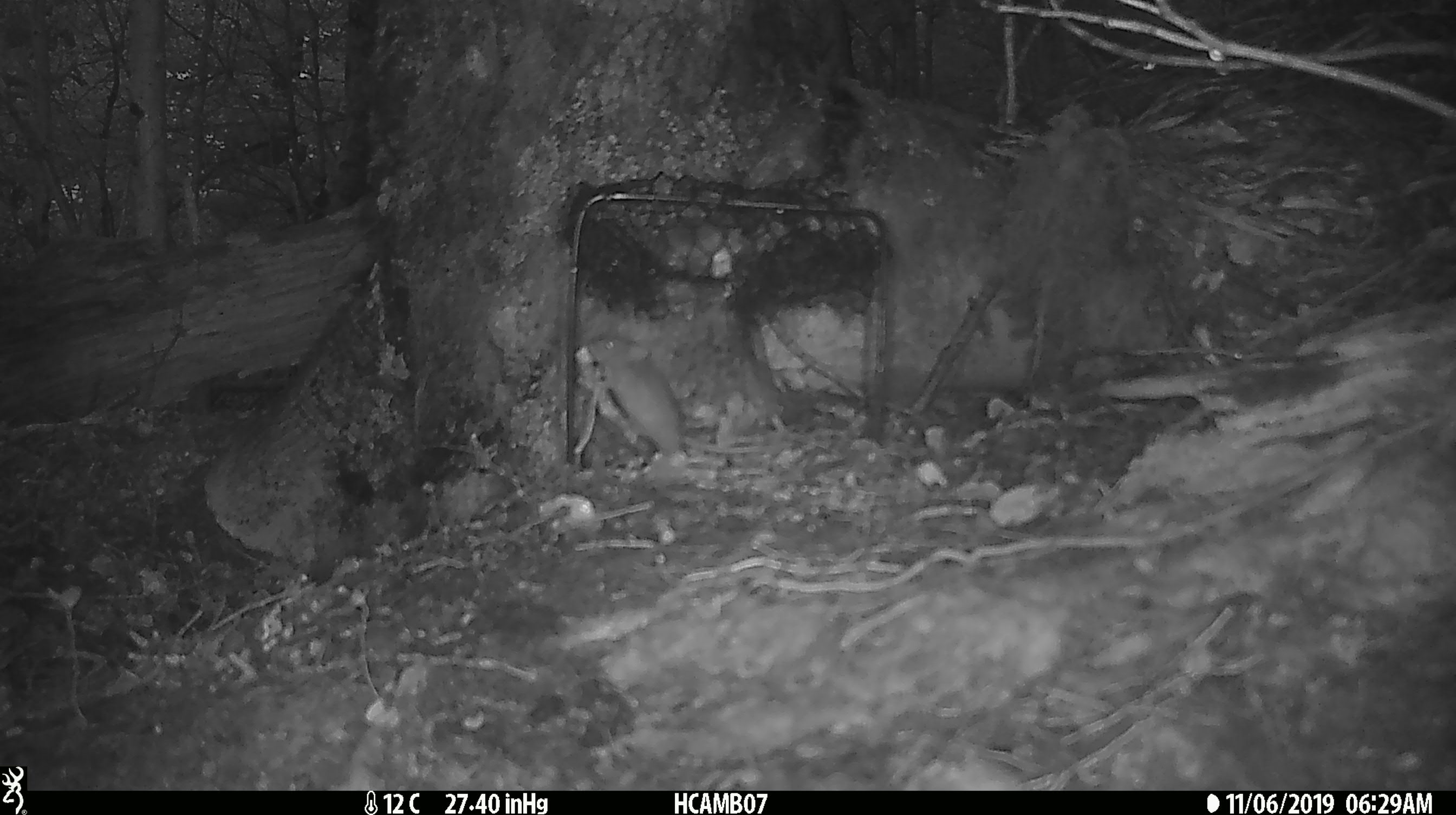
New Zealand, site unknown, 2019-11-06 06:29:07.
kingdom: Animalia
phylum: Chordata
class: Mammalia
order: Rodentia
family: Muridae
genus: Mus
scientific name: Mus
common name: mouse